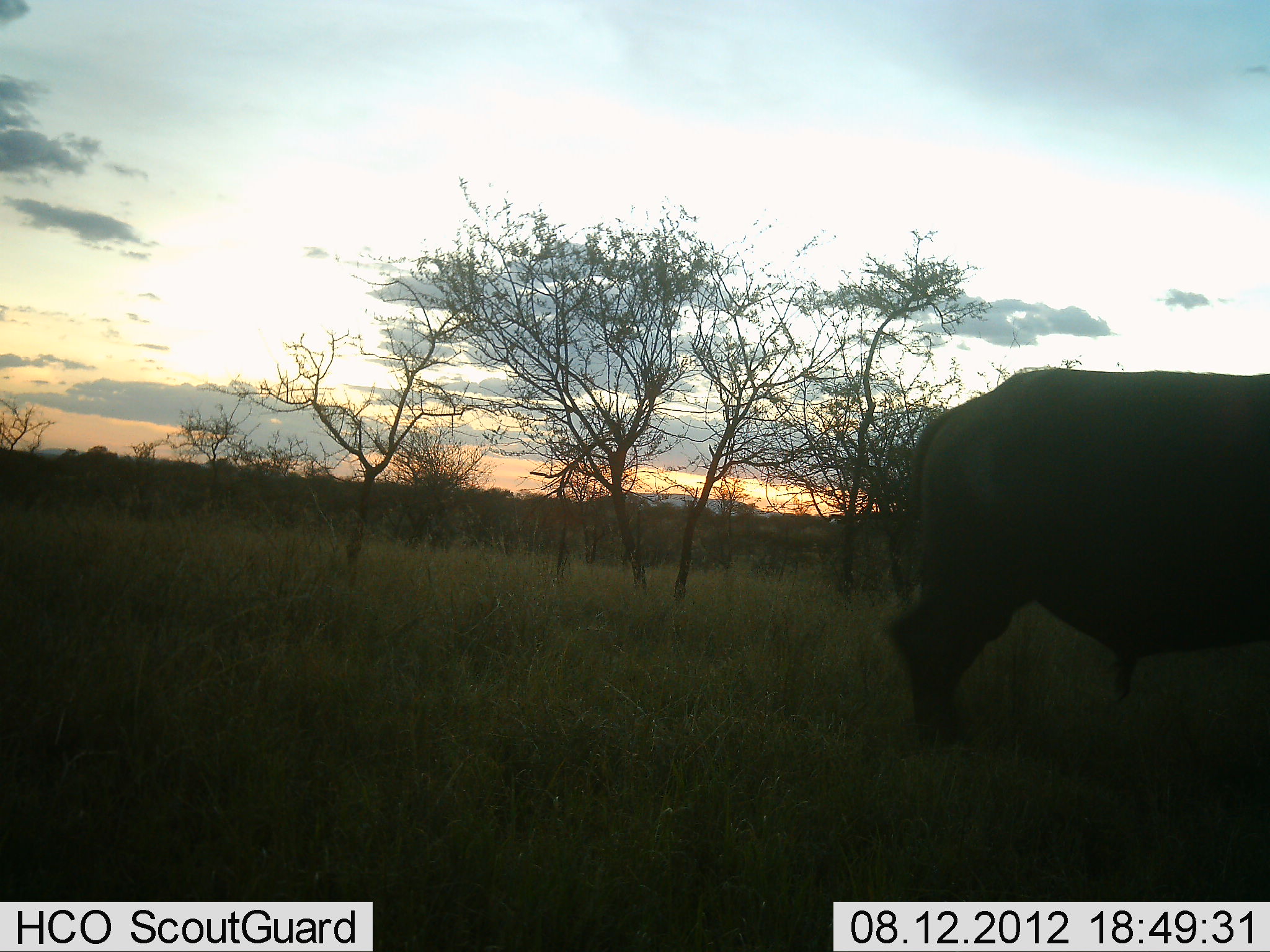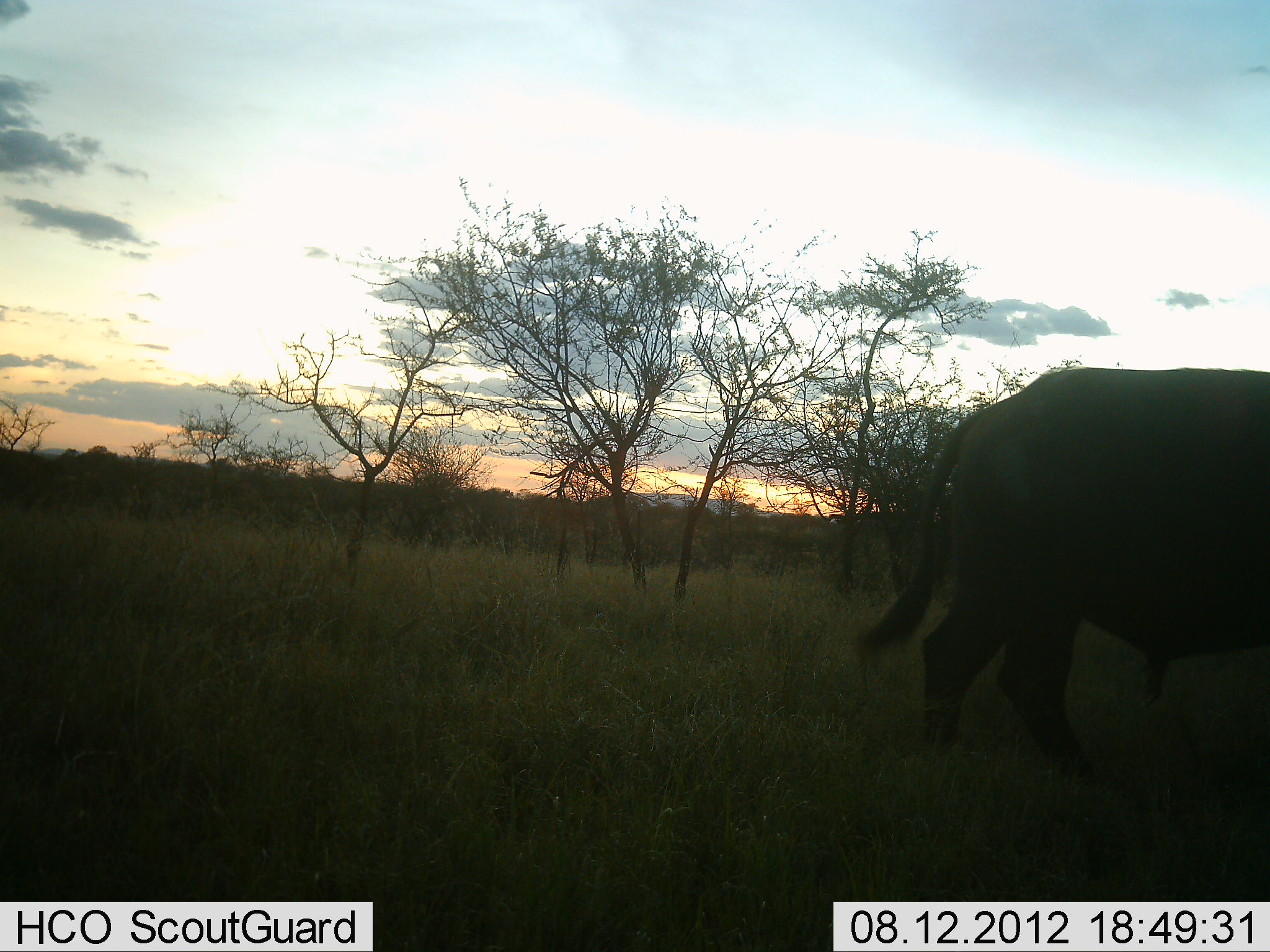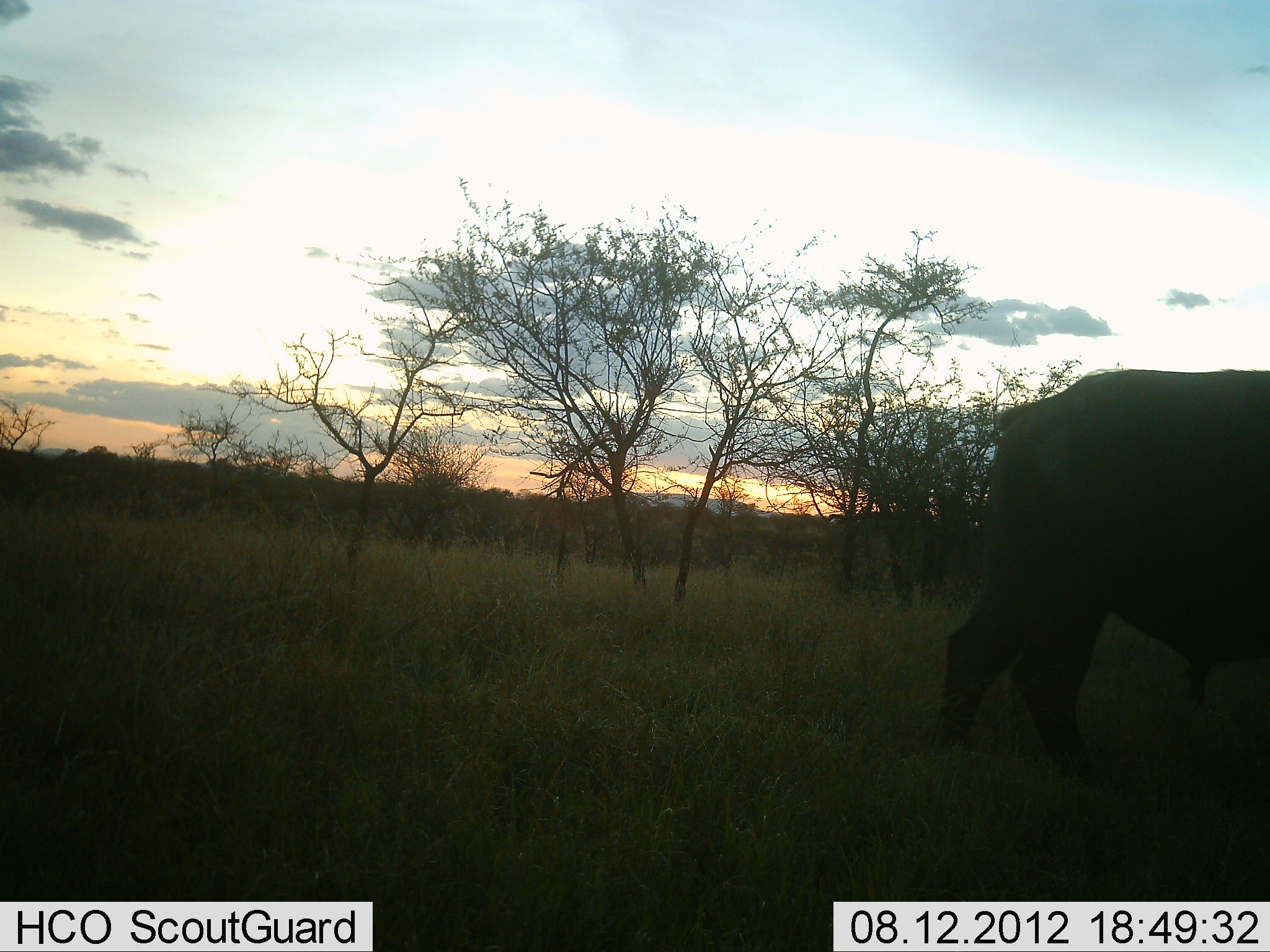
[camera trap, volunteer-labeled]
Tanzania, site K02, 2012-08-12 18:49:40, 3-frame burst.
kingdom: Animalia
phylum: Chordata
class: Mammalia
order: Artiodactyla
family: Bovidae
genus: Syncerus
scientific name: Syncerus caffer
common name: cape buffalo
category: buffalo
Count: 1.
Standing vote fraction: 10%.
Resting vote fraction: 0%.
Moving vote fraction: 90%.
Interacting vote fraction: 0%.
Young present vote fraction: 0%.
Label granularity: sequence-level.